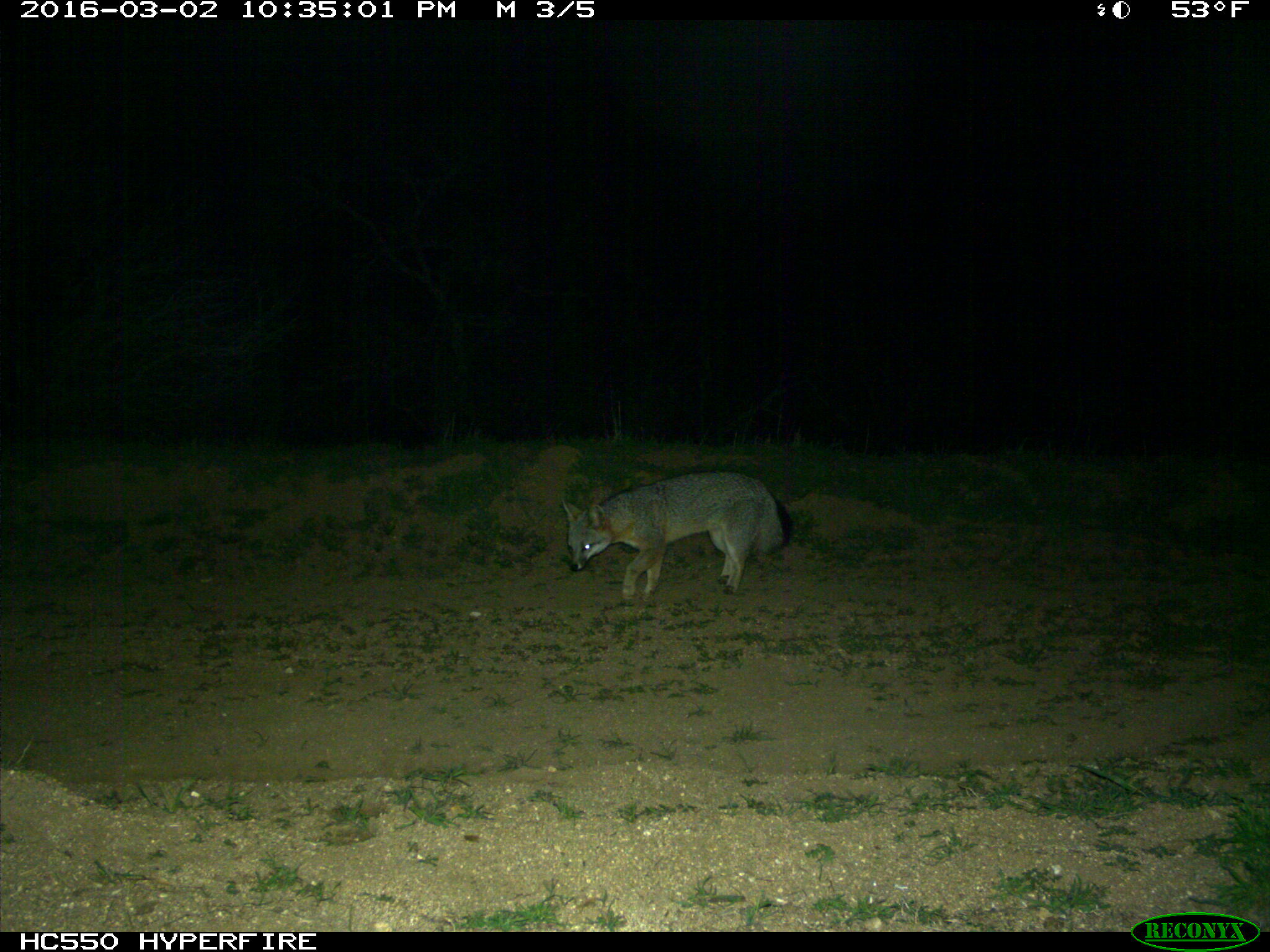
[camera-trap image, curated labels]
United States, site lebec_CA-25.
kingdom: Animalia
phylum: Chordata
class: Mammalia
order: Carnivora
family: Canidae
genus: Urocyon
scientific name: Urocyon cinereoargenteus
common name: gray fox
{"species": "Urocyon cinereoargenteus (gray fox)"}